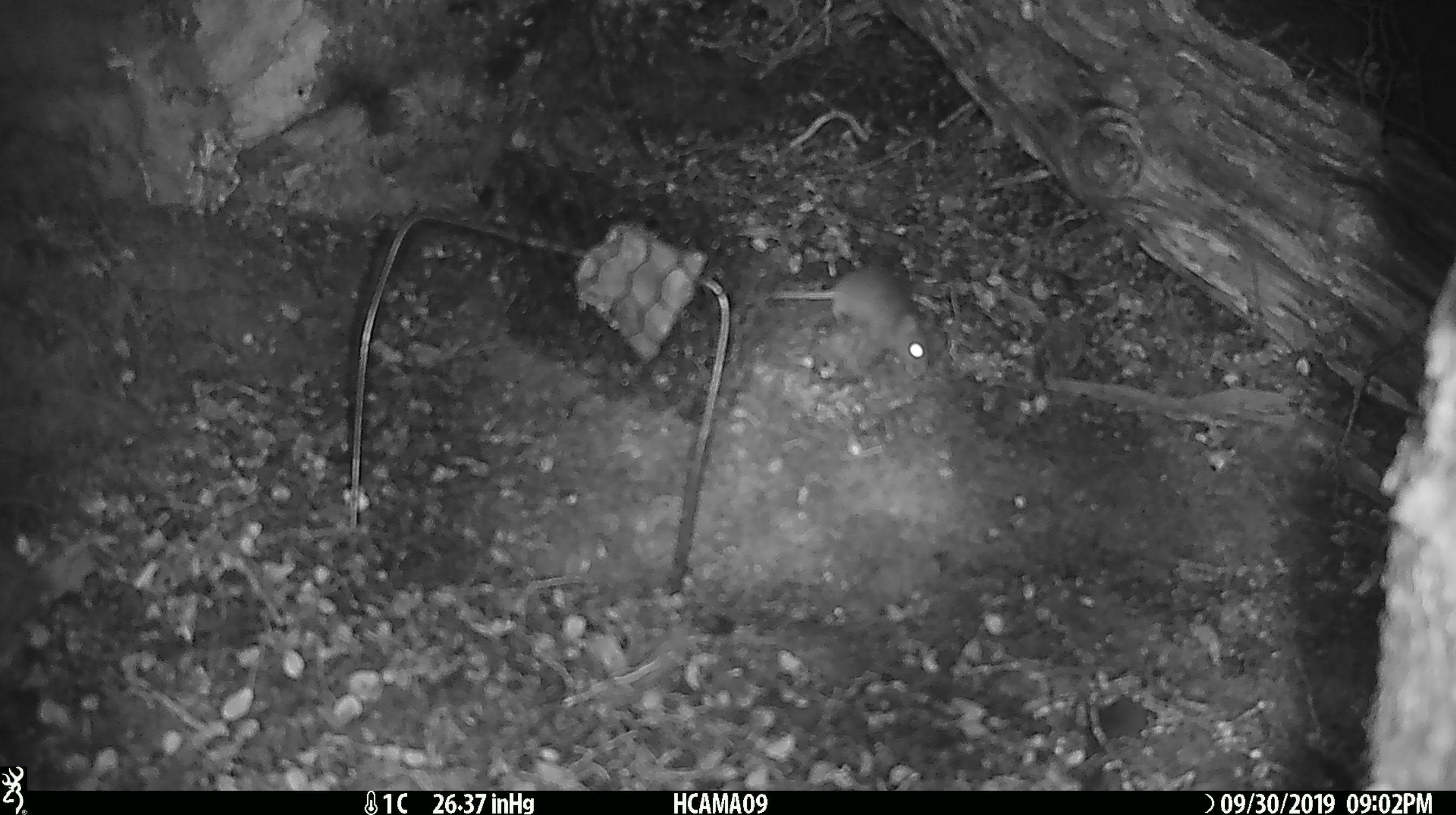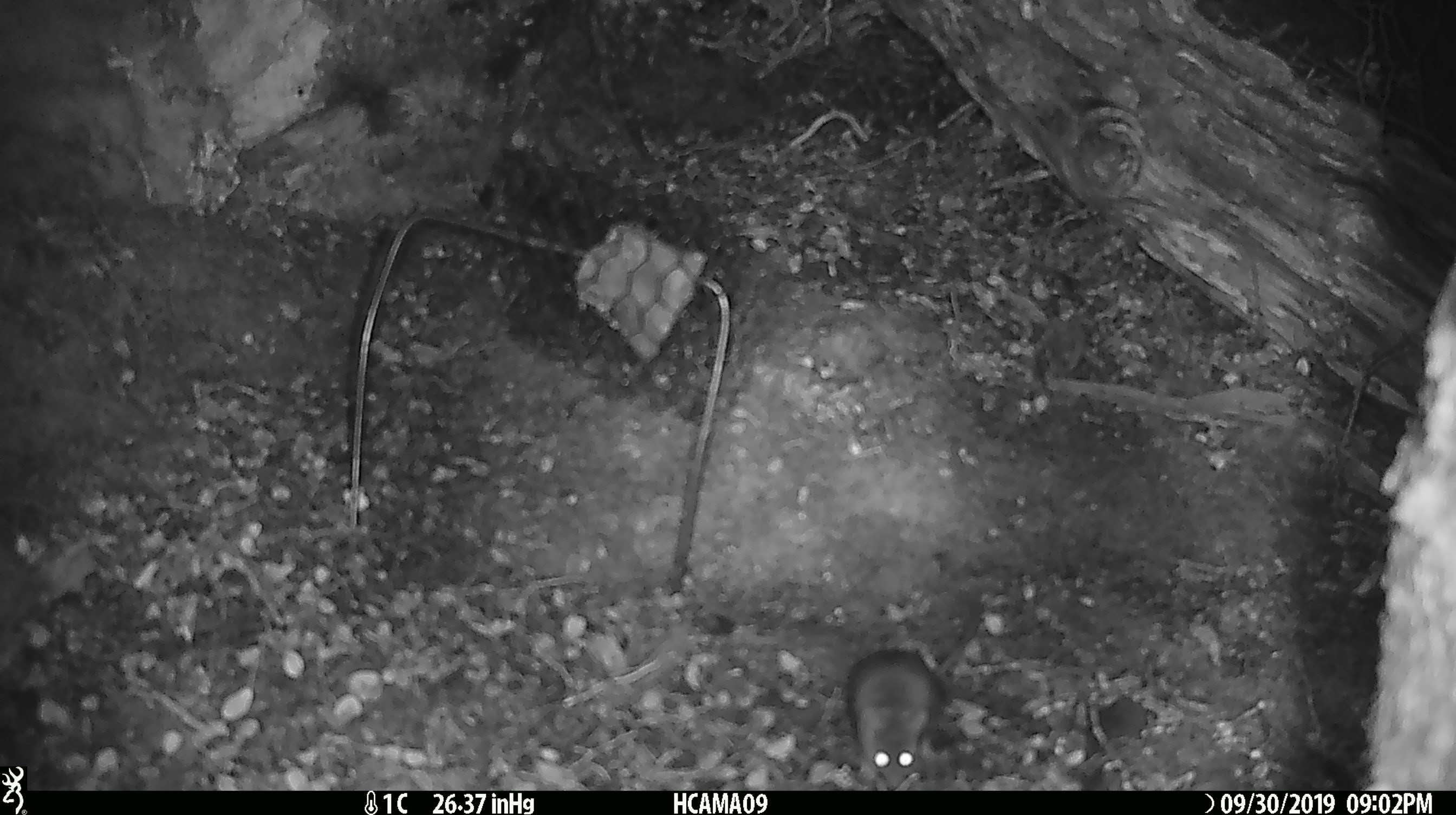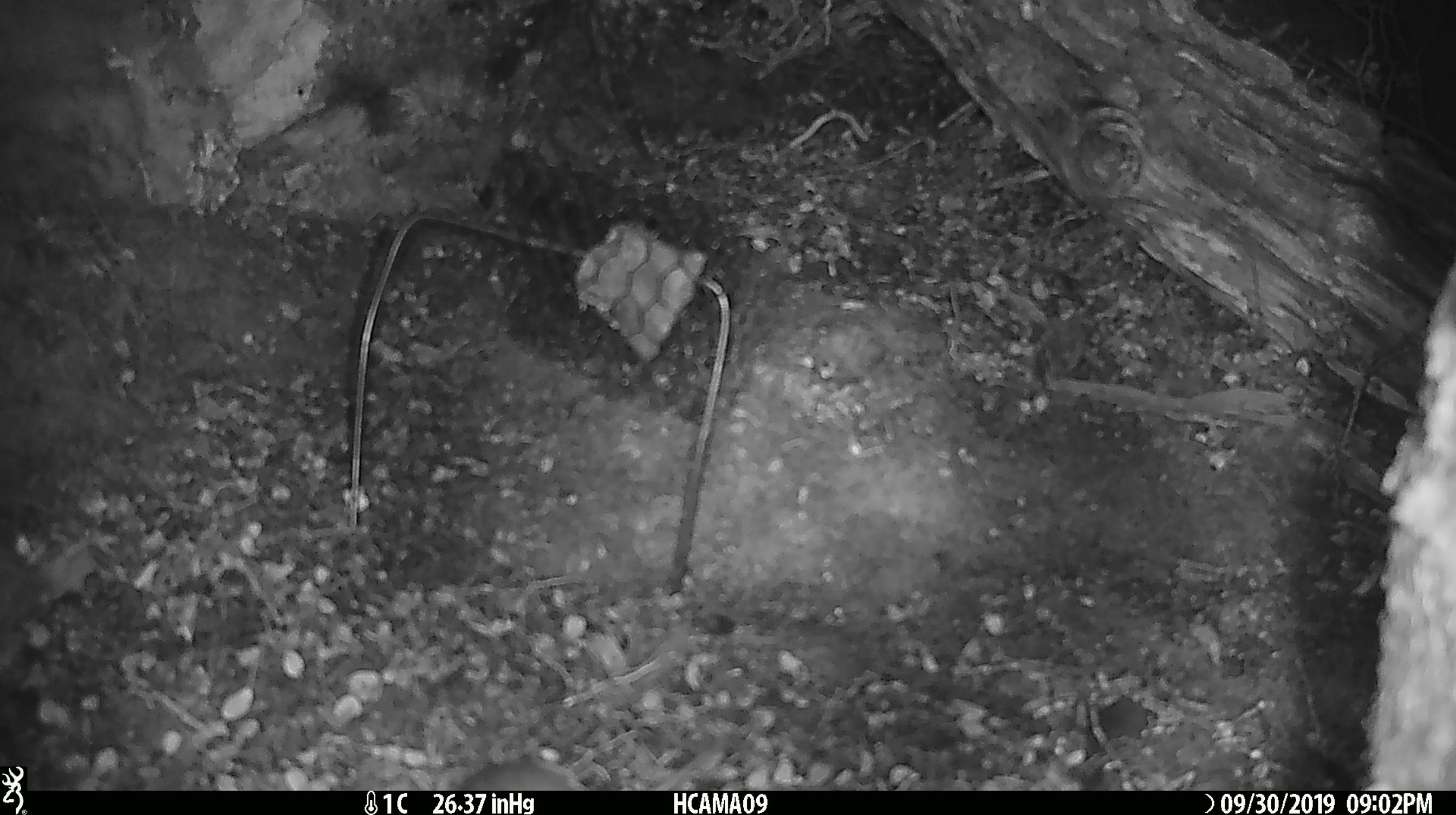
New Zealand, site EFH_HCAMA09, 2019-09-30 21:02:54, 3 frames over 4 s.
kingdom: Animalia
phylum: Chordata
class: Mammalia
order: Rodentia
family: Muridae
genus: Mus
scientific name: Mus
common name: mouse